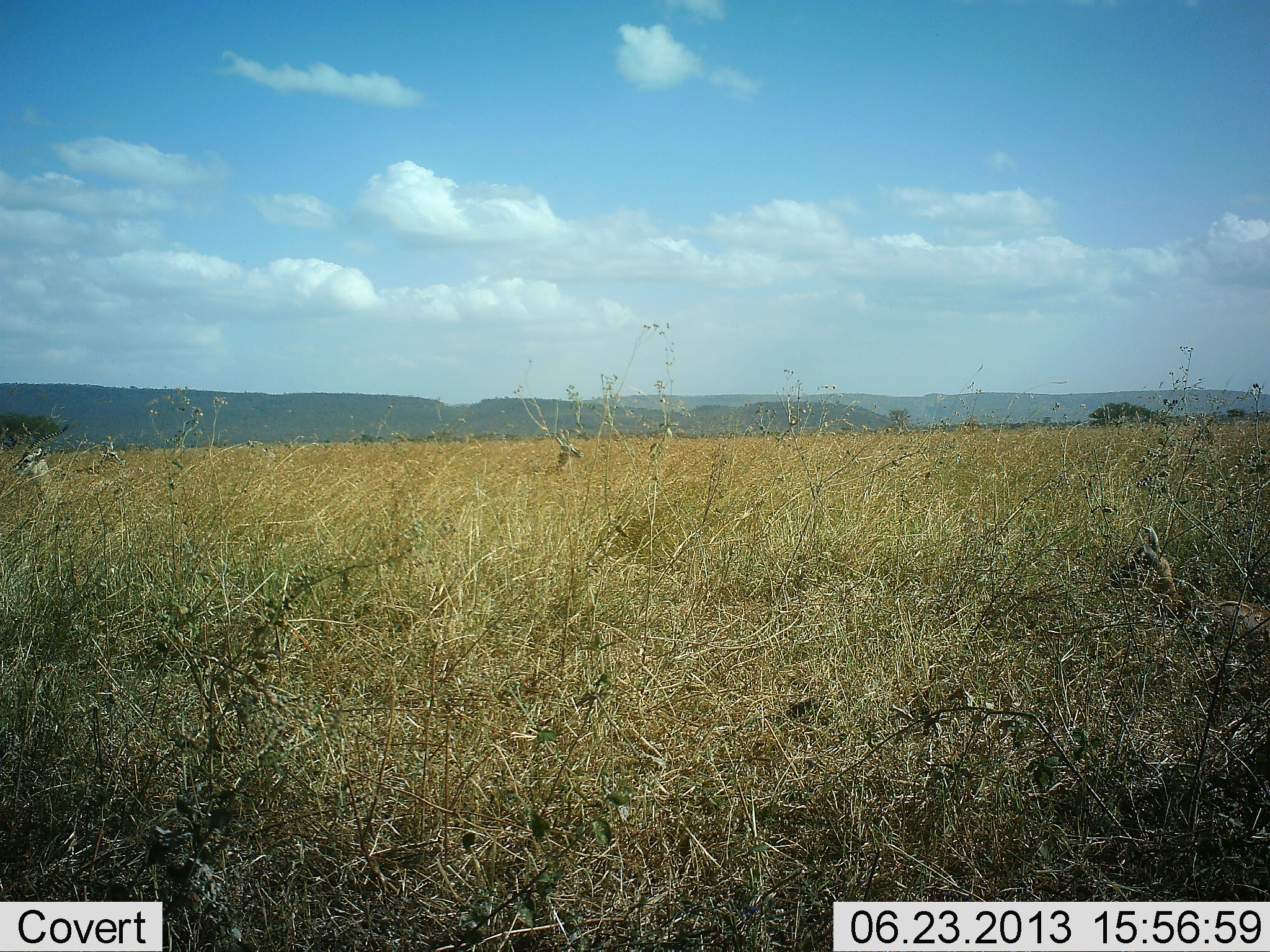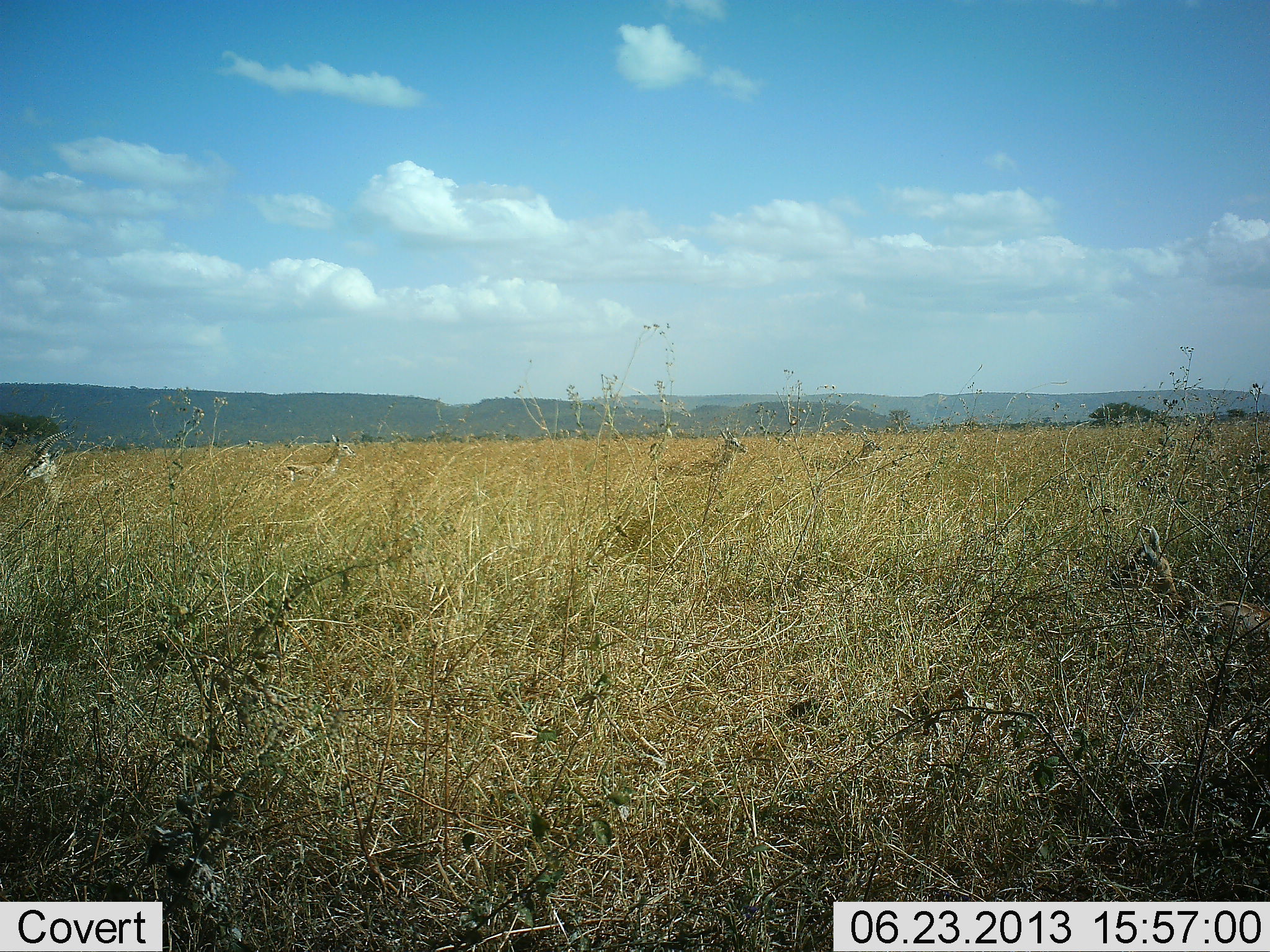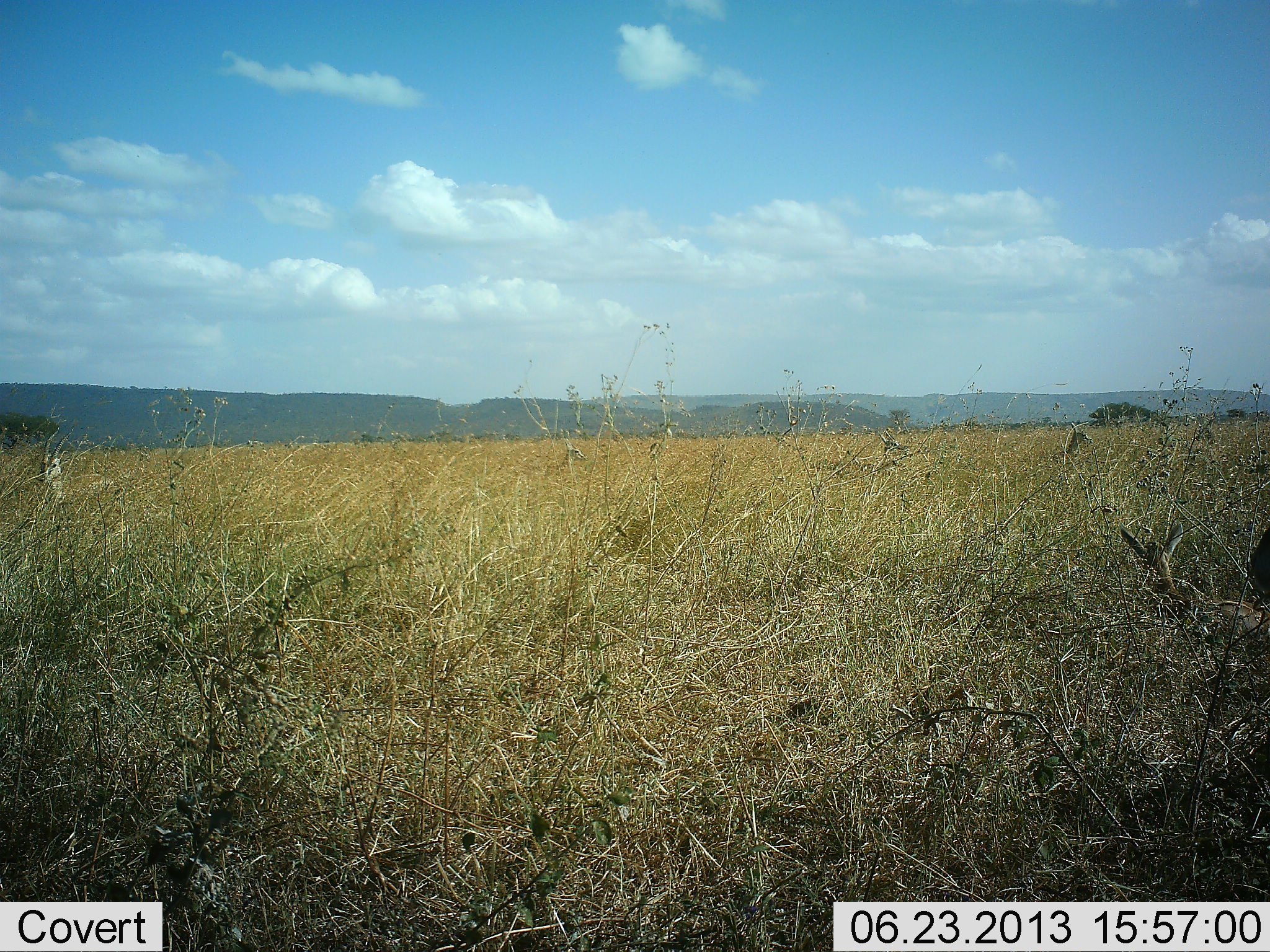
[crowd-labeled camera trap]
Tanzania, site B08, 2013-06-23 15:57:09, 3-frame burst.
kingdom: Animalia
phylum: Chordata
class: Mammalia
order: Artiodactyla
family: Bovidae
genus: Eudorcas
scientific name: Eudorcas thomsonii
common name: thomson's gazelle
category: gazellethomsons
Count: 6.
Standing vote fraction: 26%.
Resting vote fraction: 35%.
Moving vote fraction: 87%.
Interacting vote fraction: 13%.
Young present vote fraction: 4%.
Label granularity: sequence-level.